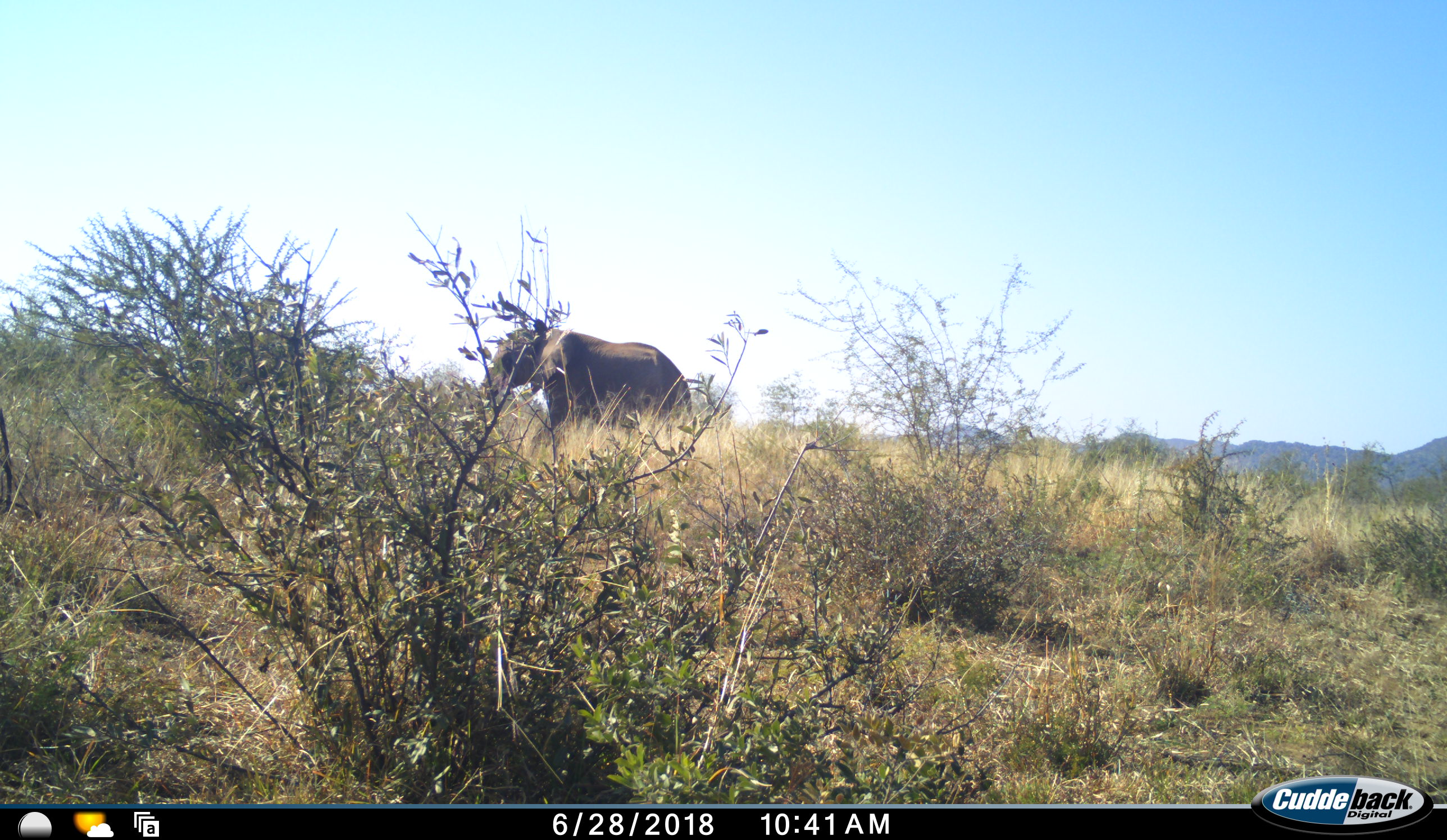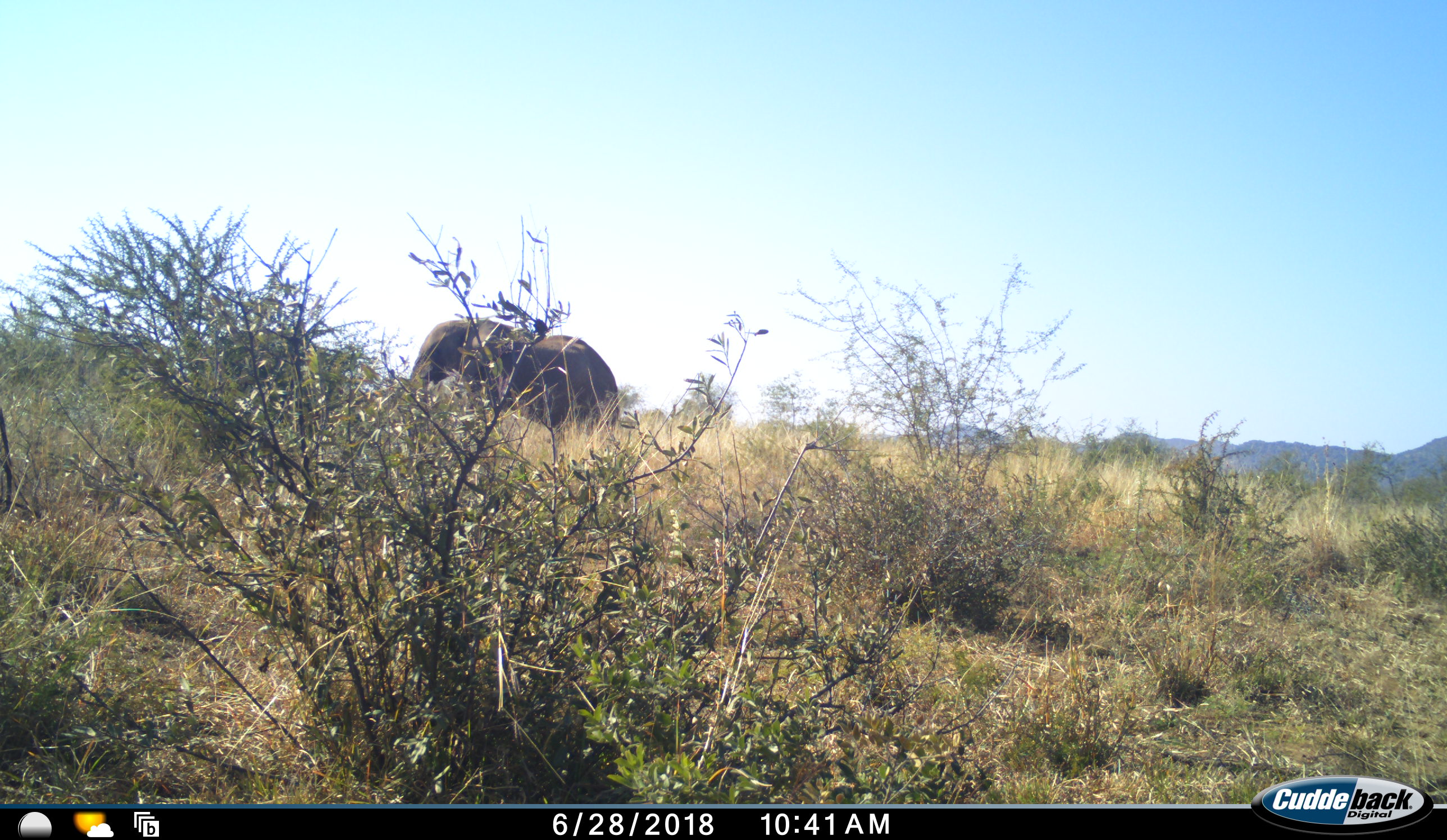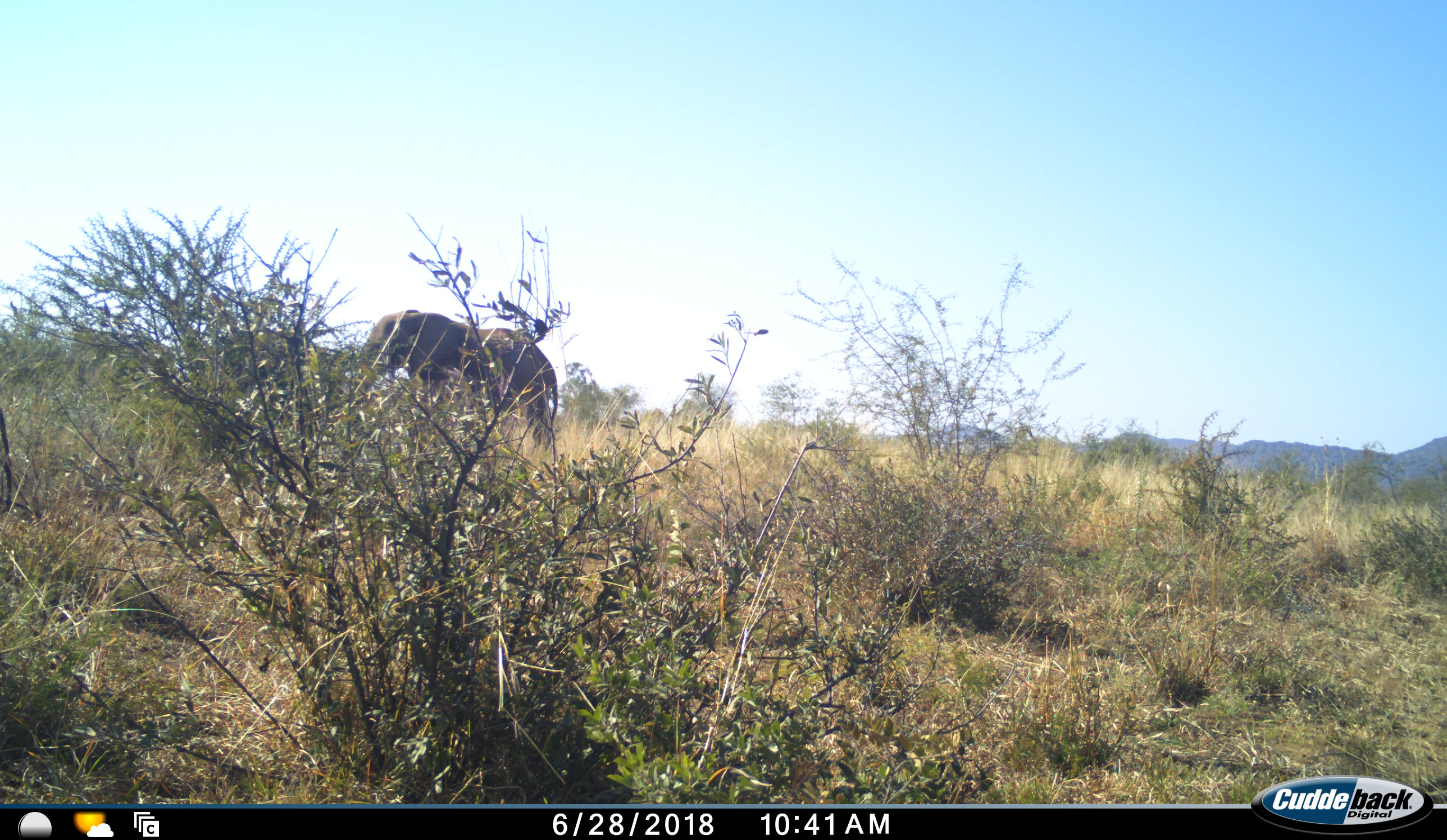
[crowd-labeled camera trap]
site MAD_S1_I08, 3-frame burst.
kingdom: Animalia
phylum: Chordata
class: Mammalia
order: Proboscidea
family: Elephantidae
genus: Loxodonta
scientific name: Loxodonta africana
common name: african bush elephant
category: elephant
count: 1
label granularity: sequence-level